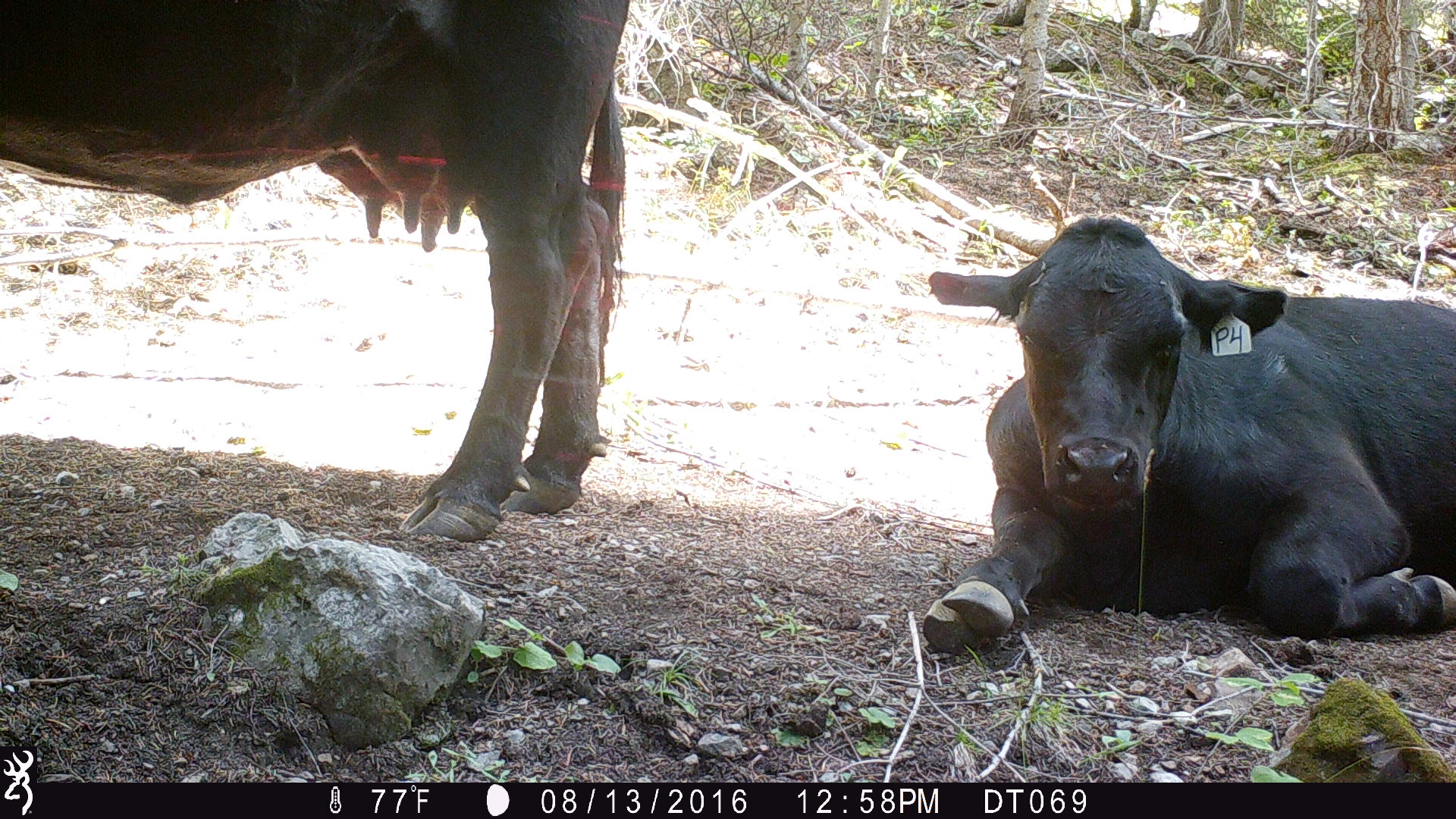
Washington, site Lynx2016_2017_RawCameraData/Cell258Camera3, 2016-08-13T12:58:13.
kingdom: Animalia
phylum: Chordata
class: Mammalia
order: Artiodactyla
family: Bovidae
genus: Bos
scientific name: Bos taurus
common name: domestic cattle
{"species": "domestic cattle (Bos taurus)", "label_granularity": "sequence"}